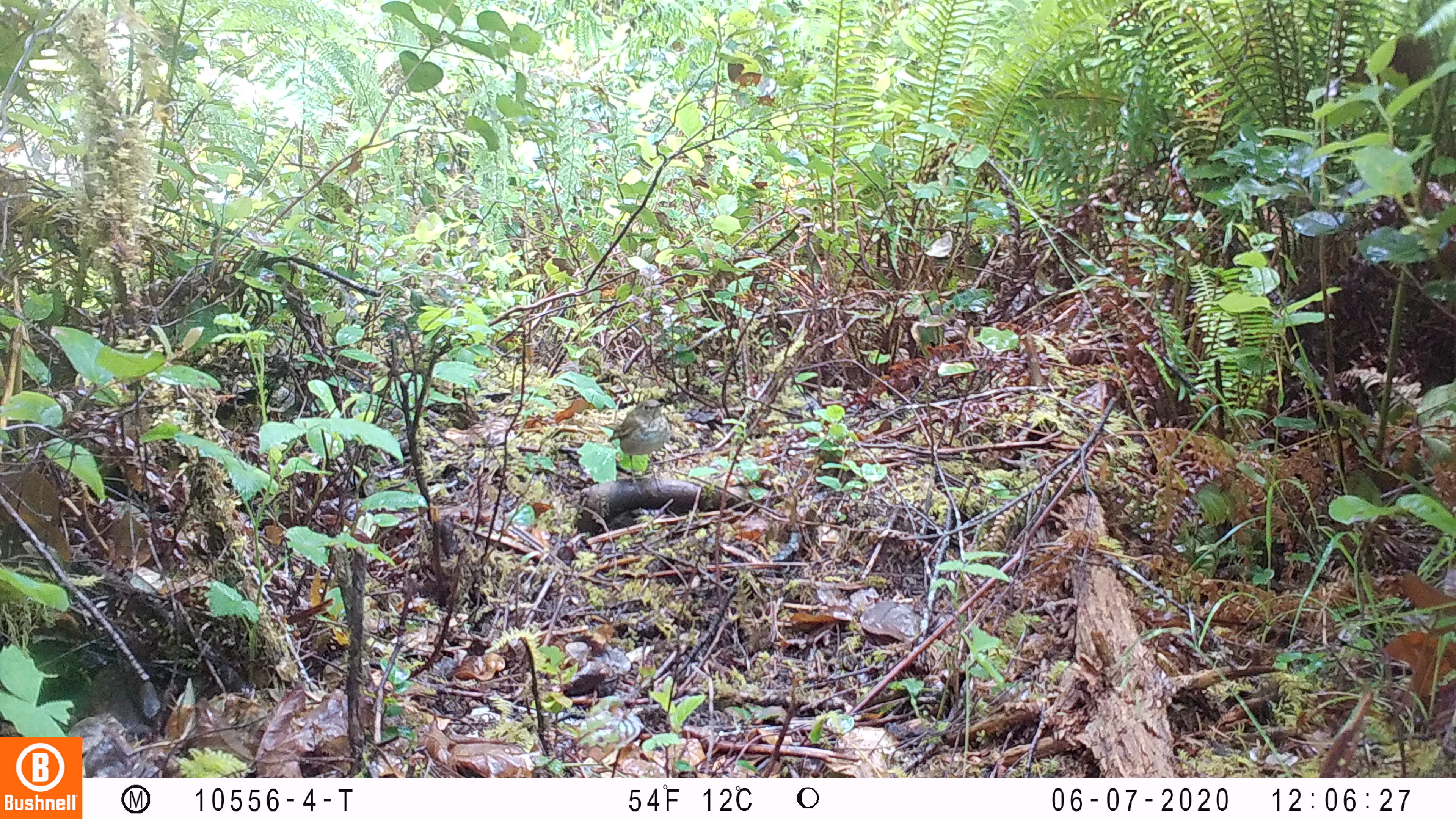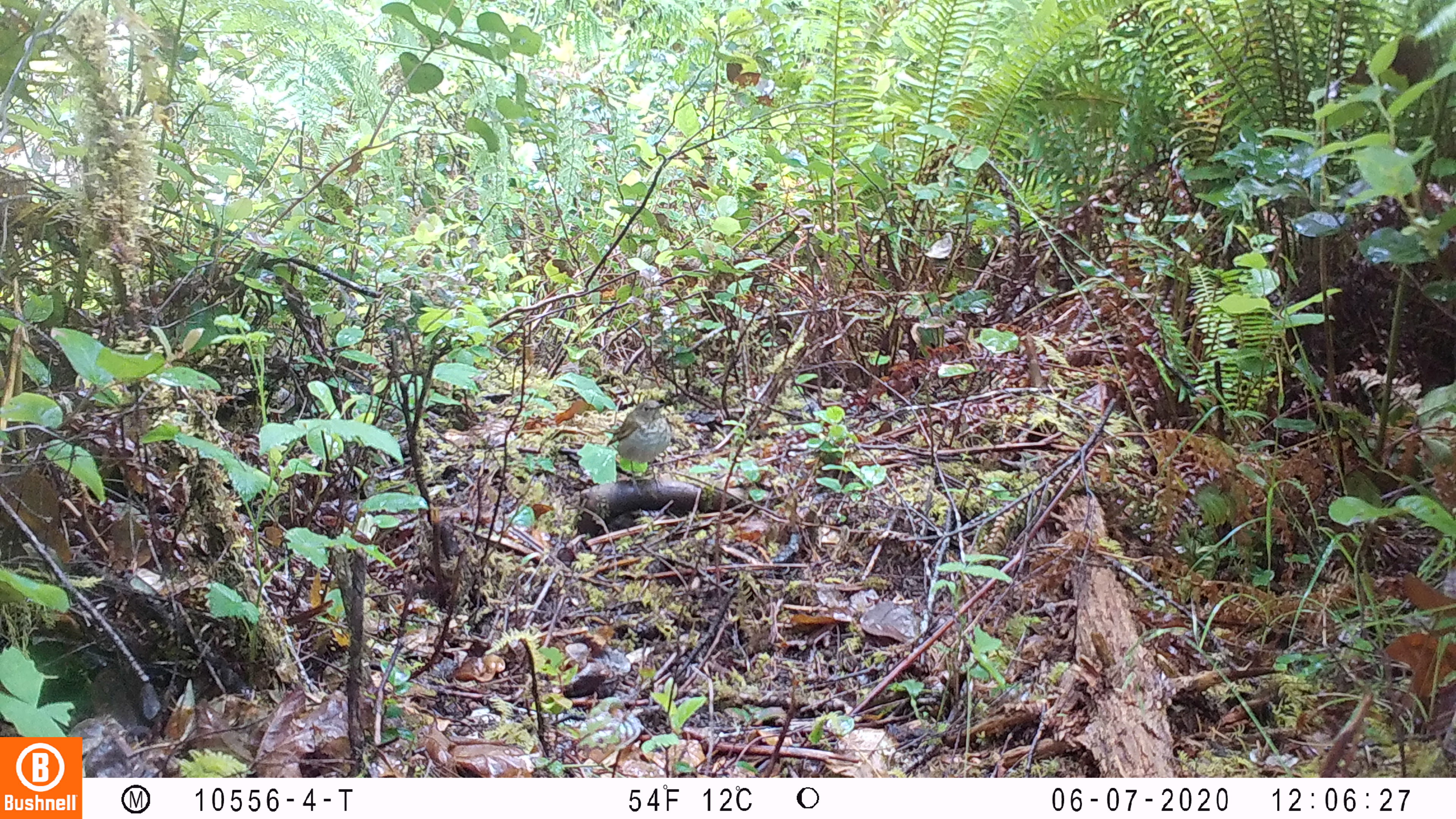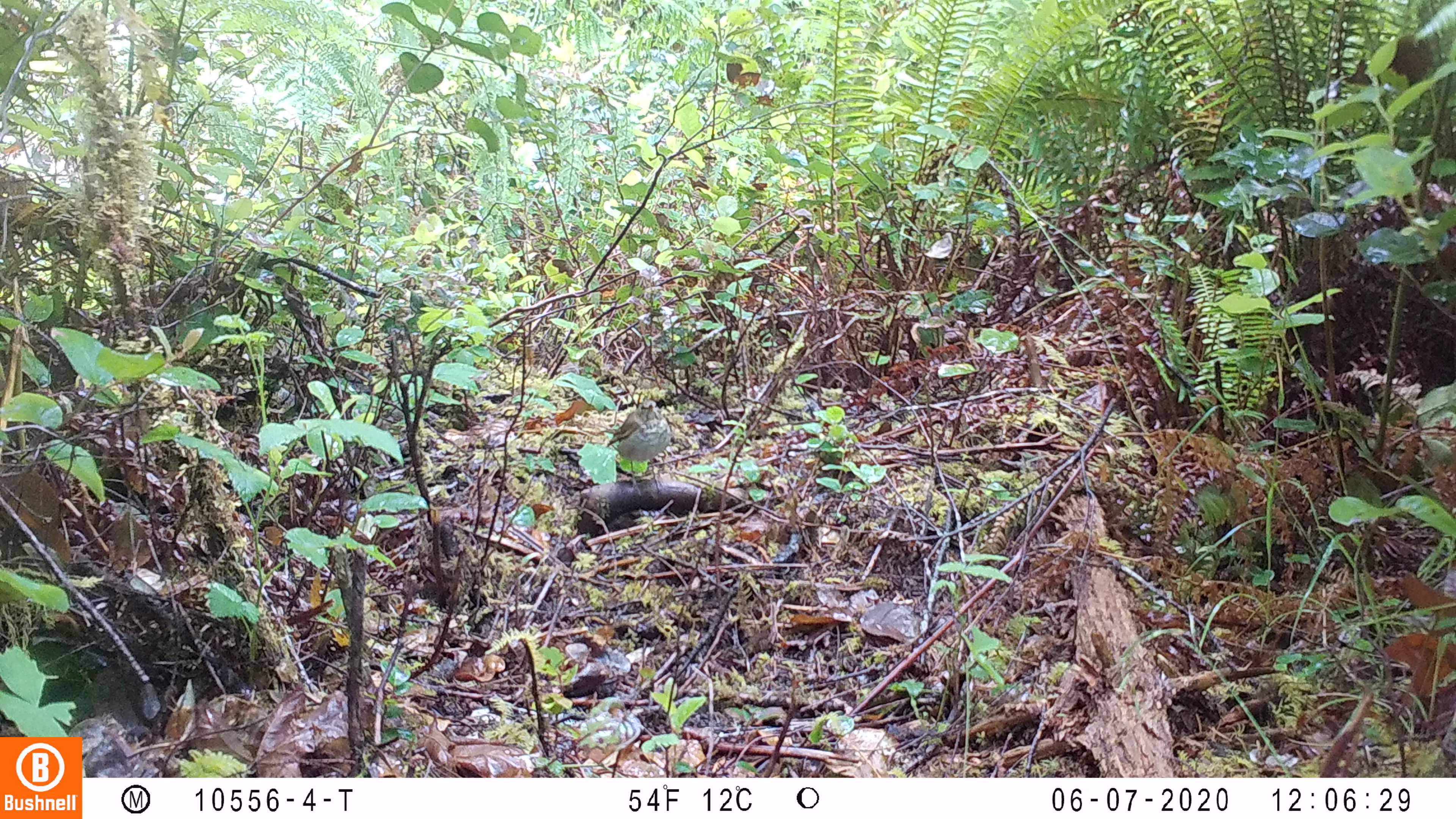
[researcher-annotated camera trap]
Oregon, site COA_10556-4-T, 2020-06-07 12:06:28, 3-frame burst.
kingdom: Animalia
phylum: Chordata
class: Aves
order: Passeriformes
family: Turdidae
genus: Catharus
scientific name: Catharus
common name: brown thrushes and nightingale-thrushes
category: catharus species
Catharus species (brown thrushes and nightingale-thrushes) (Catharus).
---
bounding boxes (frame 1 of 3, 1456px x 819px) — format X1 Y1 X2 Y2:
catharus species: 611 399 669 469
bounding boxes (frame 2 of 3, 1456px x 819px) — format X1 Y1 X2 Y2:
catharus species: 605 399 673 478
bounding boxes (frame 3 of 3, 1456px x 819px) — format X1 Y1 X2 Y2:
catharus species: 605 400 671 479